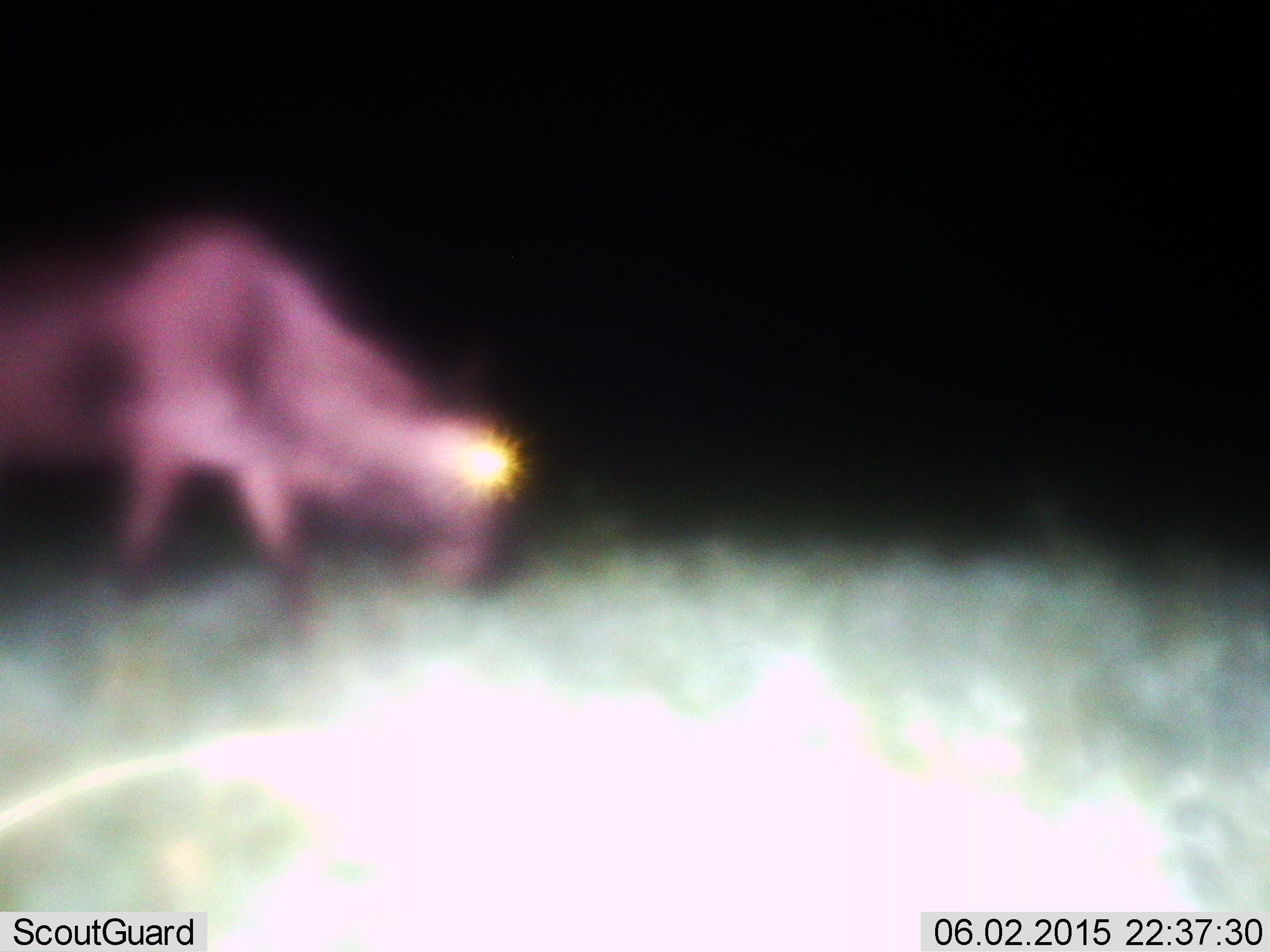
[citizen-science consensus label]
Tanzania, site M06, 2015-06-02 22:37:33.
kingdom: Animalia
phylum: Chordata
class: Mammalia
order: Artiodactyla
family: Bovidae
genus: Connochaetes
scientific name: Connochaetes taurinus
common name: blue wildebeest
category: wildebeest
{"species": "wildebeest (blue wildebeest) (Connochaetes taurinus)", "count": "1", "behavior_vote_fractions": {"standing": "20%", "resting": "0%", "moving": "30%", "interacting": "0%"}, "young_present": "0%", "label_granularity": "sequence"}